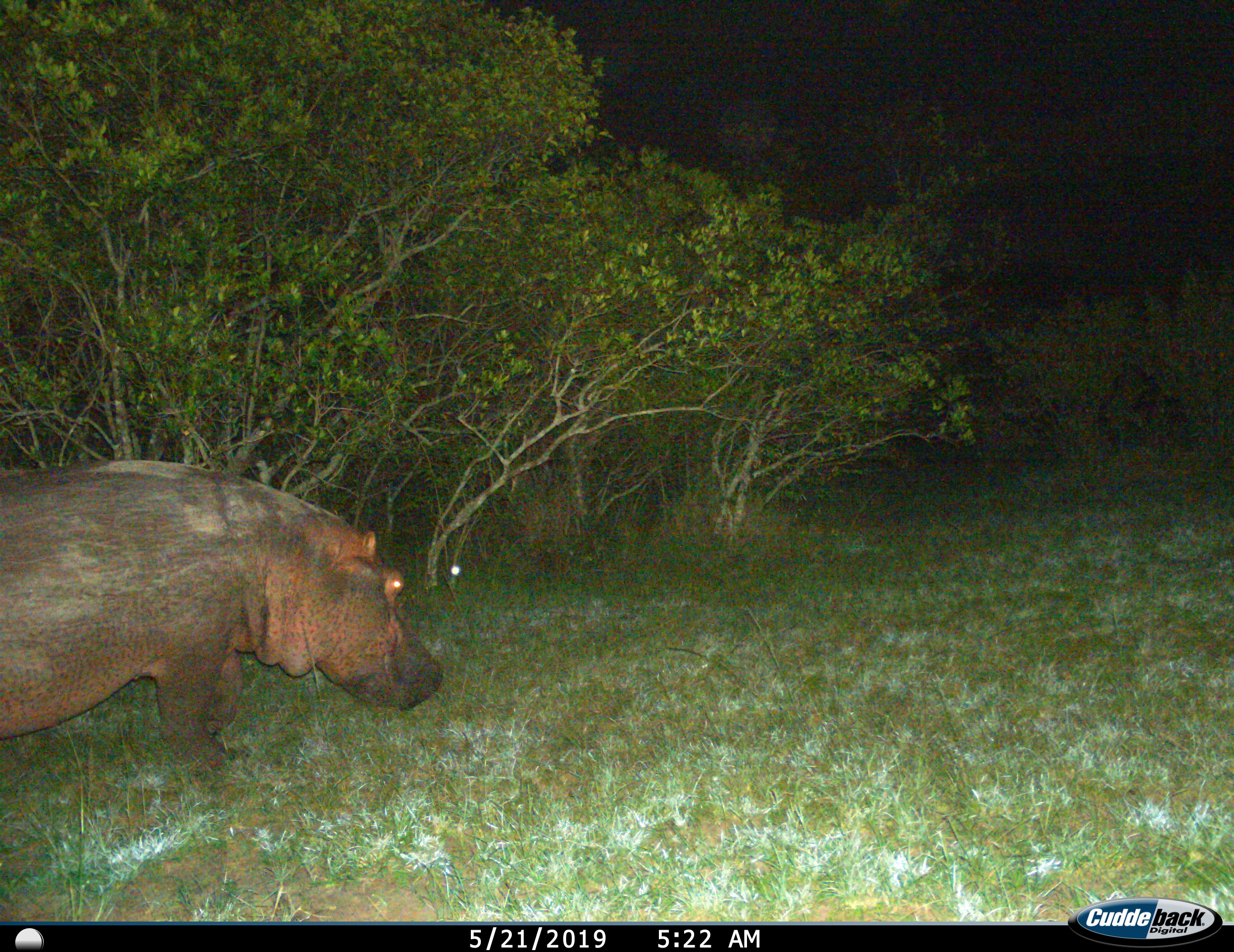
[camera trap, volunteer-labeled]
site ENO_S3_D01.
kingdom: Animalia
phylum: Chordata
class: Mammalia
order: Artiodactyla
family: Hippopotamidae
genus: Hippopotamus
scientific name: Hippopotamus amphibius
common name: hippopotamus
Hippopotamus (Hippopotamus amphibius), count 1. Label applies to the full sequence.